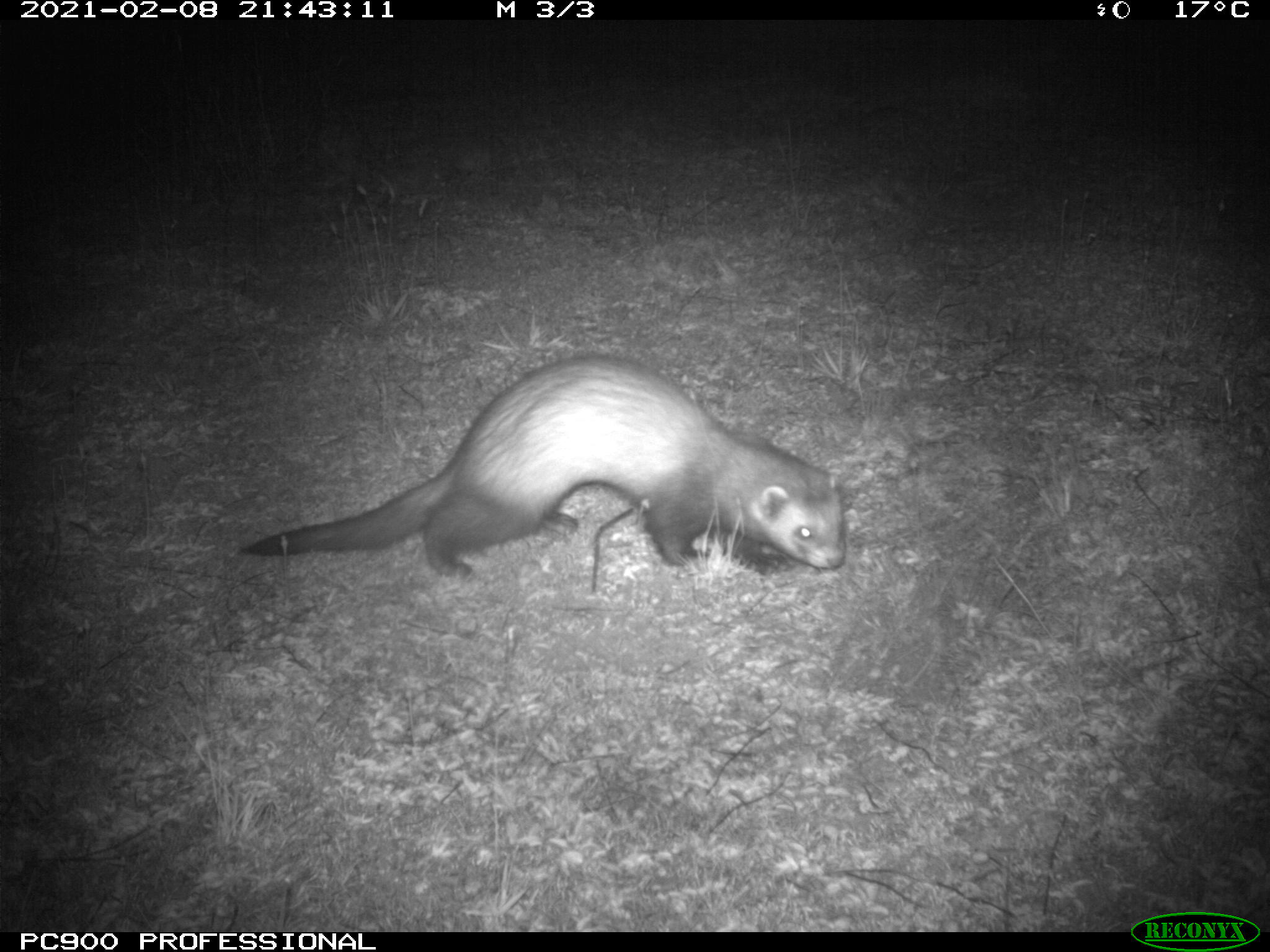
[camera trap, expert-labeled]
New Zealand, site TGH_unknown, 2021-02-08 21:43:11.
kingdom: Animalia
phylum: Chordata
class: Mammalia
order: Carnivora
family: Mustelidae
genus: Mustela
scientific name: Mustela furo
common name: ferret